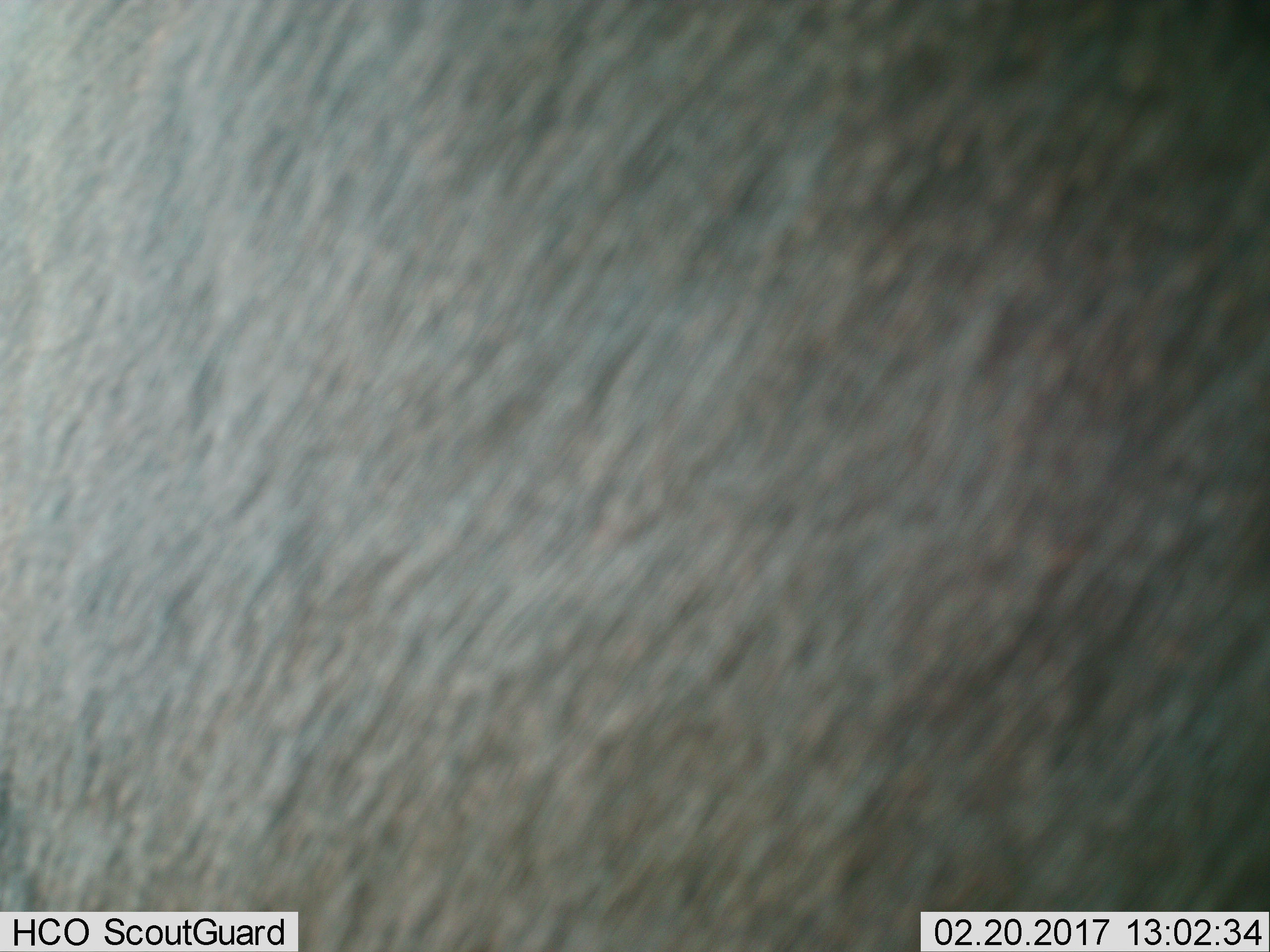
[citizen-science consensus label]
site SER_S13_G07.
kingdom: Animalia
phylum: Chordata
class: Mammalia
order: Artiodactyla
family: Bovidae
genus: Connochaetes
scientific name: Connochaetes taurinus taurinus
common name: blue wildebeest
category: wildebeestblue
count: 1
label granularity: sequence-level